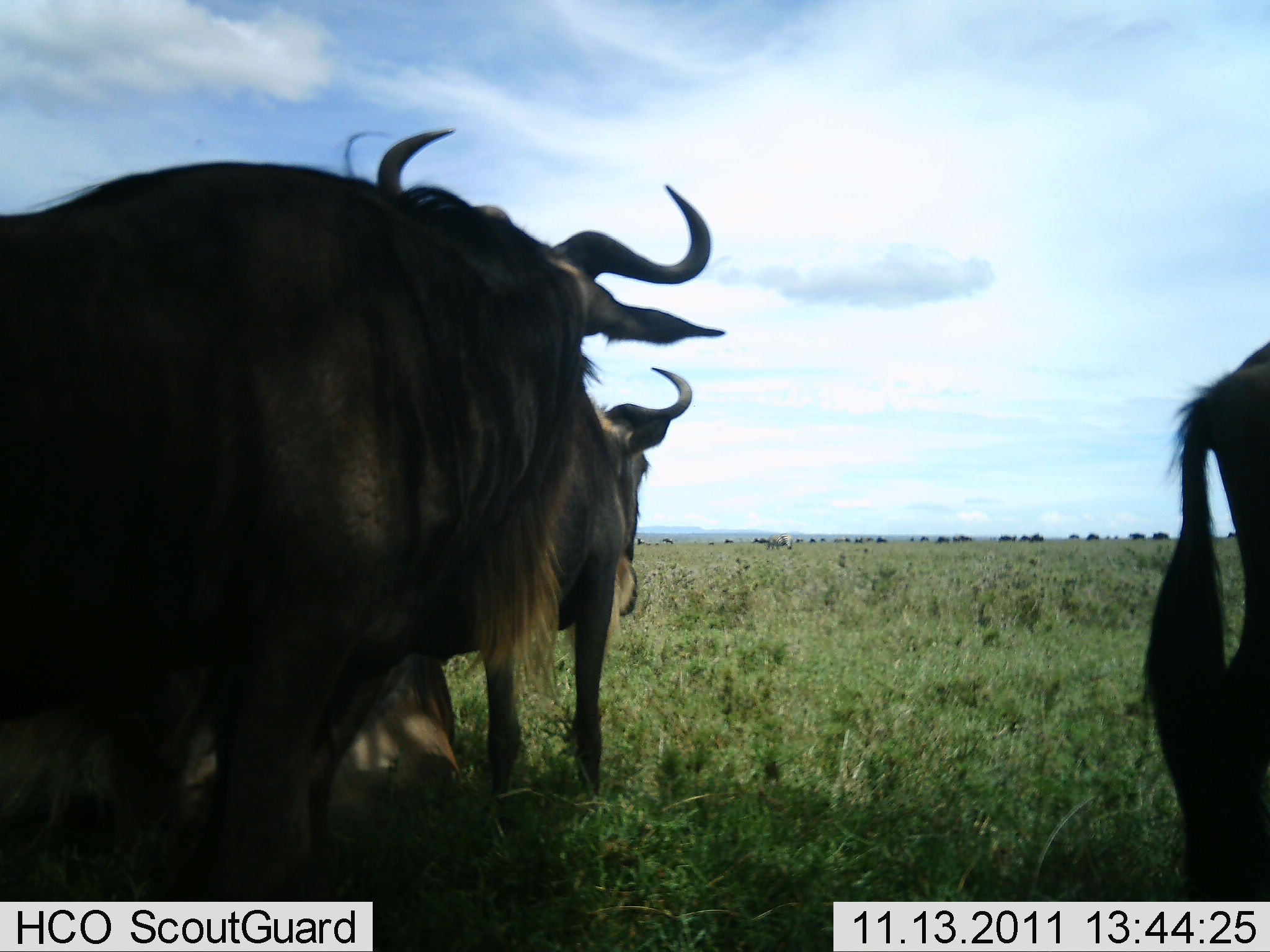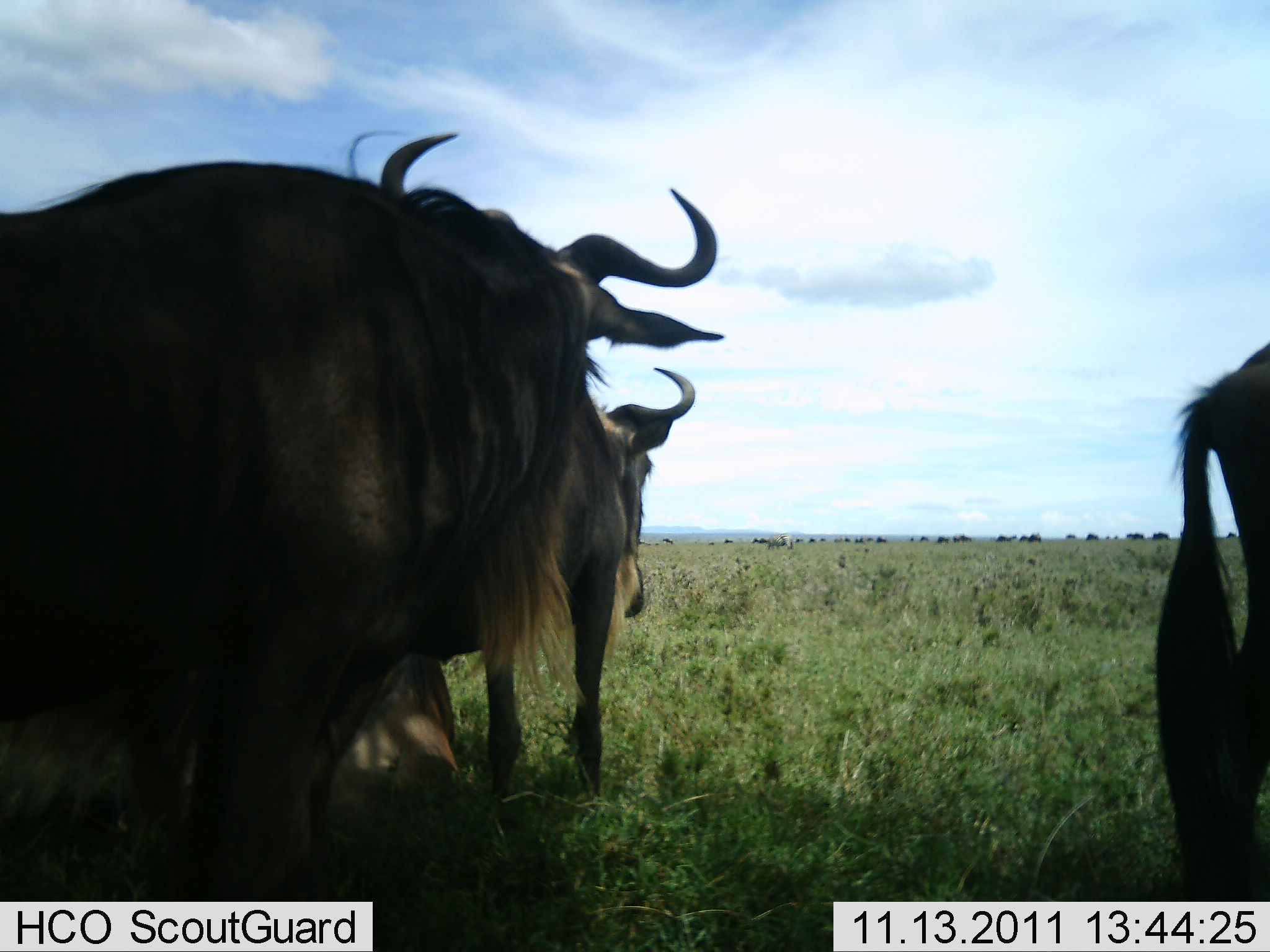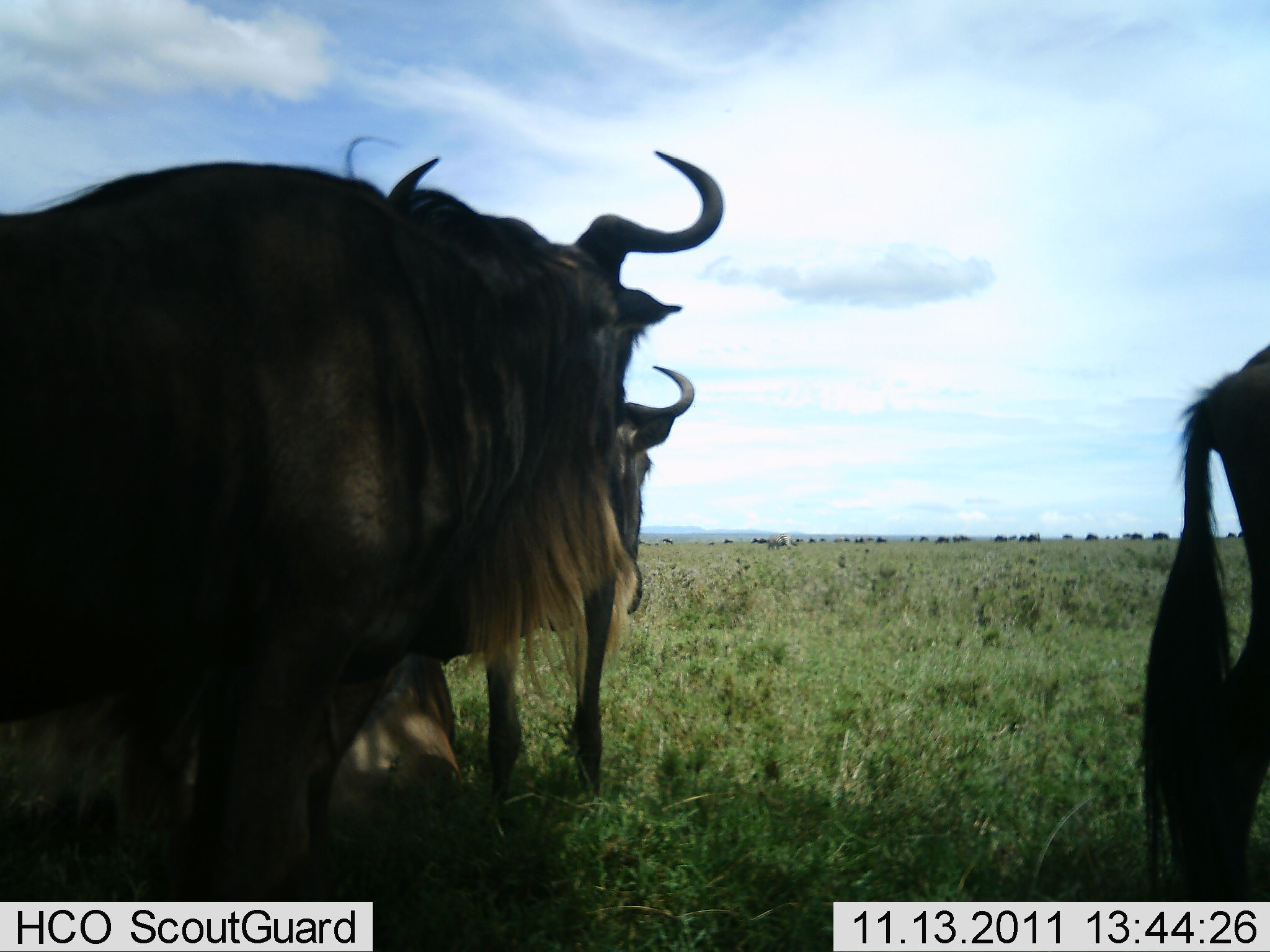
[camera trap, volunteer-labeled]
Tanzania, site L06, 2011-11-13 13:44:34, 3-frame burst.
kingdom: Animalia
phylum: Chordata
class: Mammalia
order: Artiodactyla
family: Bovidae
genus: Connochaetes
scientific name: Connochaetes taurinus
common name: blue wildebeest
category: wildebeest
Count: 4.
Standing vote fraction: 92%.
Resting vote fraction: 42%.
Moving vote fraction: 25%.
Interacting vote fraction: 25%.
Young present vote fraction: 0%.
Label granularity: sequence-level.